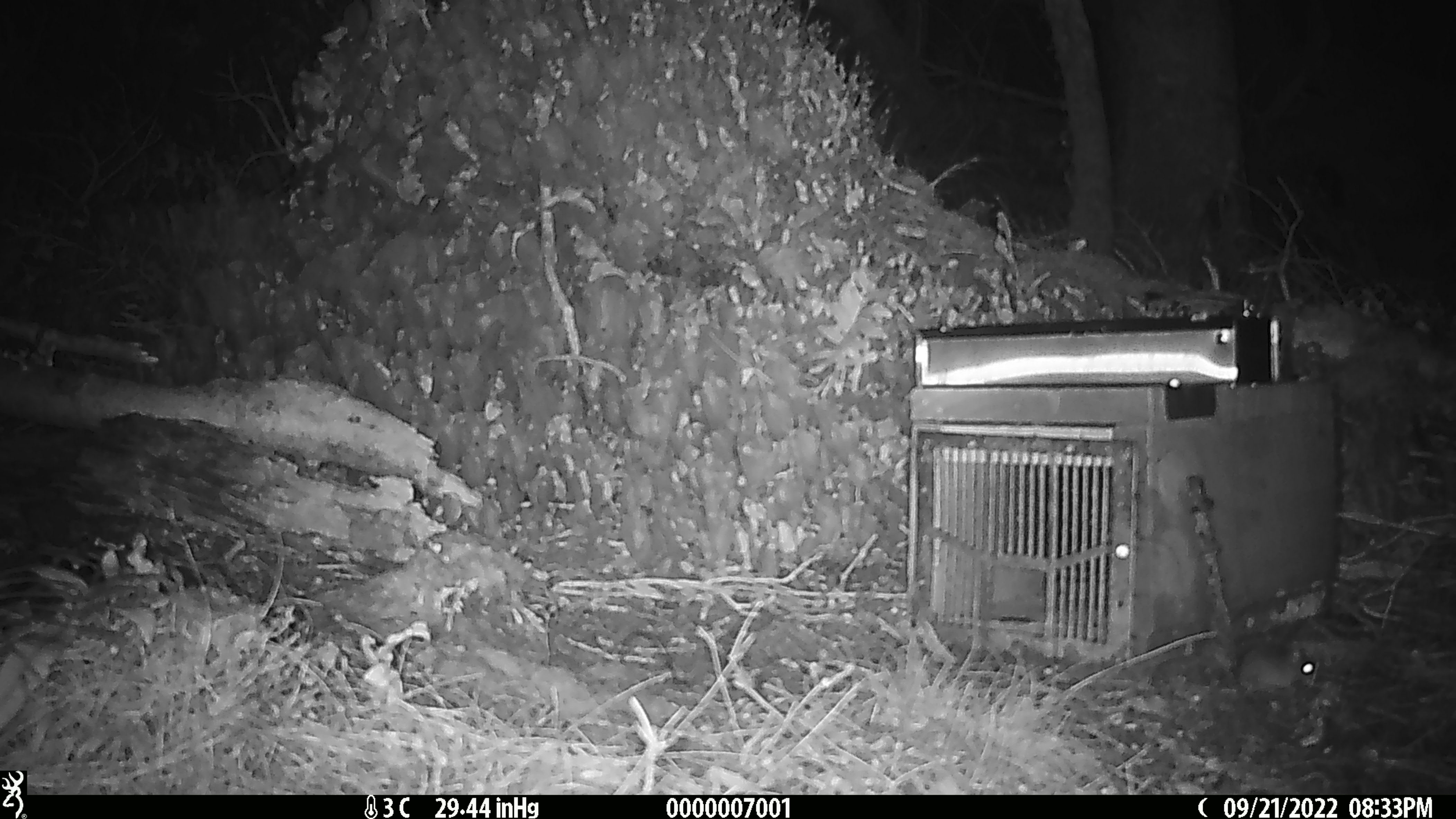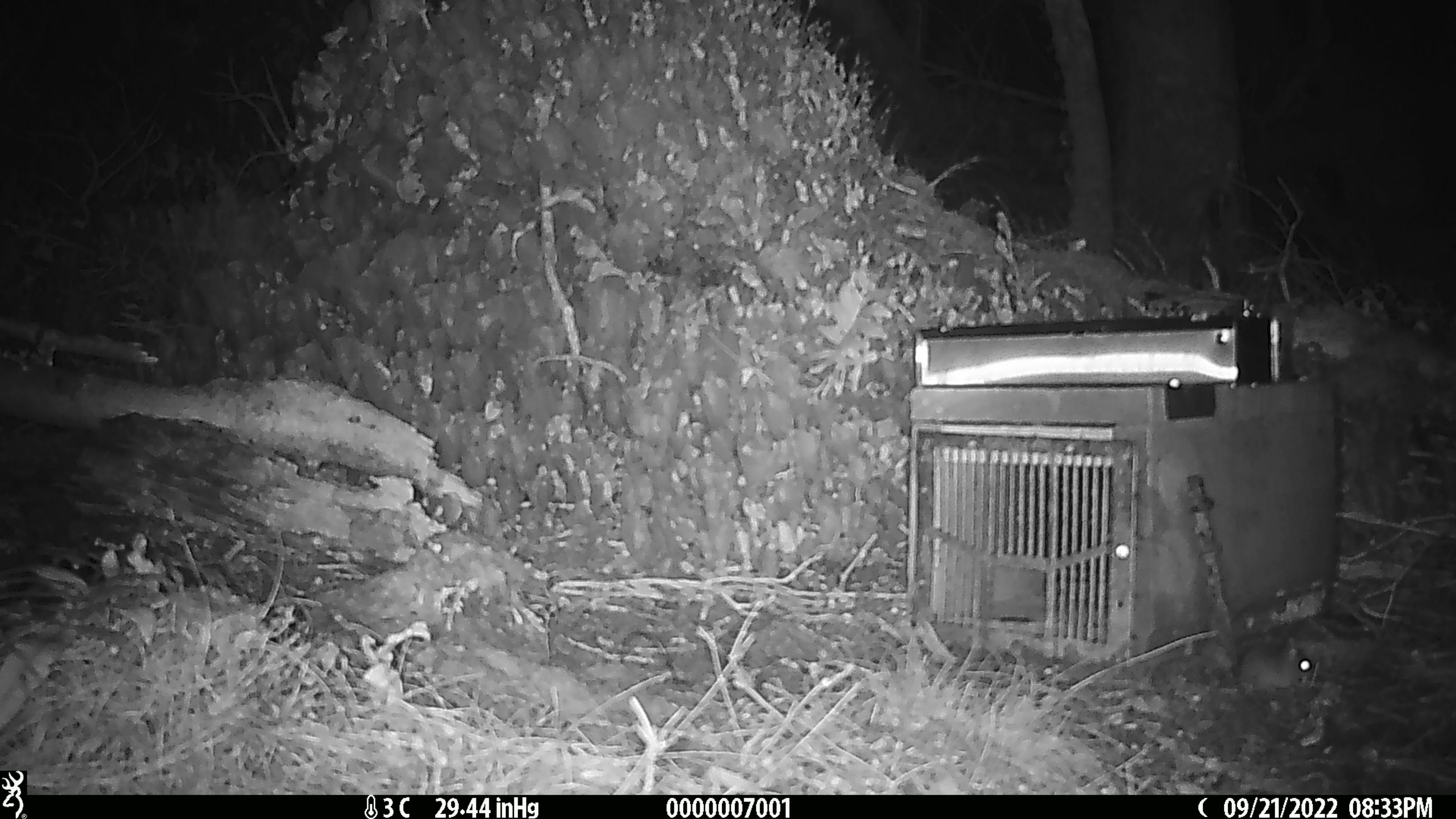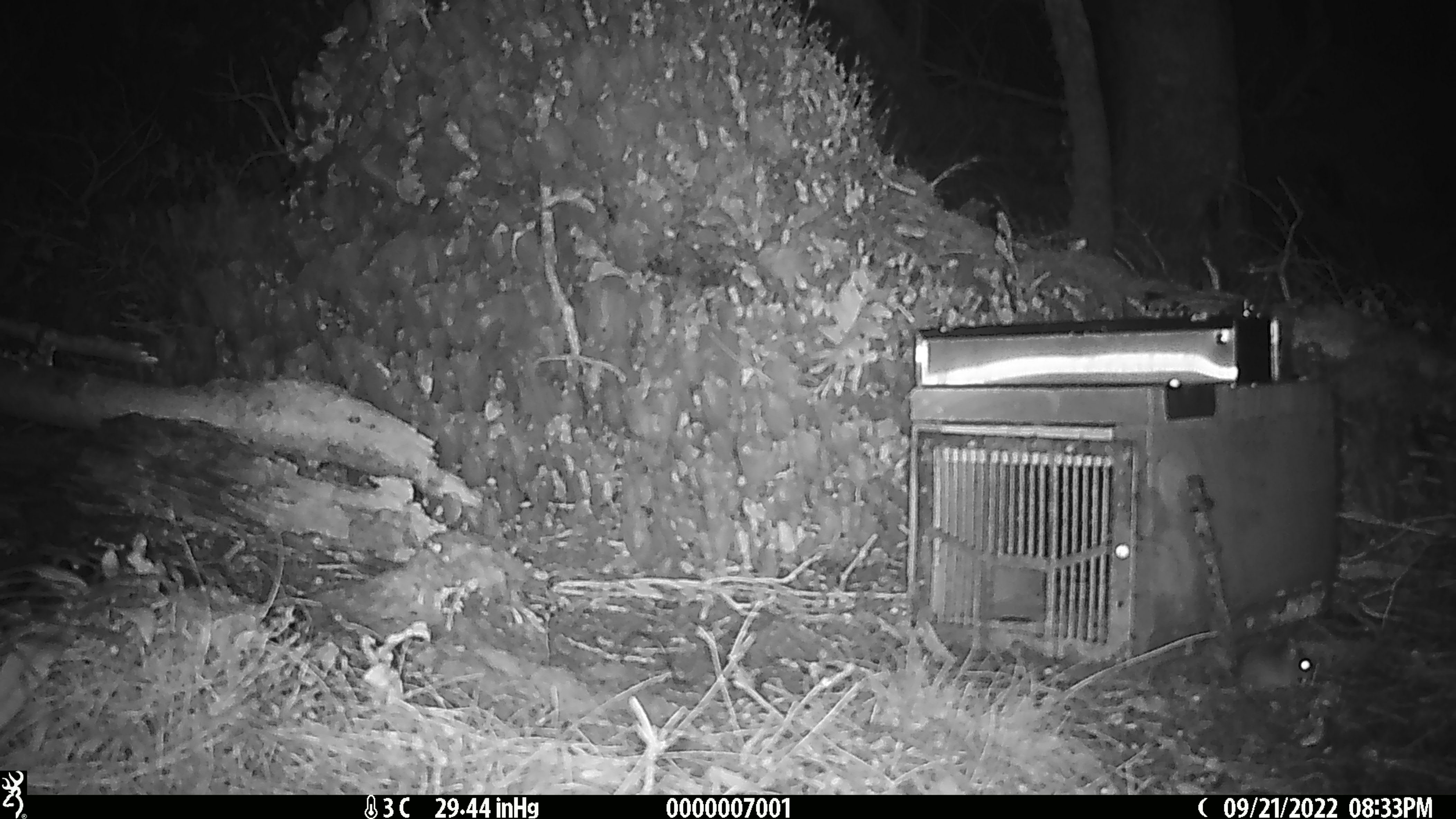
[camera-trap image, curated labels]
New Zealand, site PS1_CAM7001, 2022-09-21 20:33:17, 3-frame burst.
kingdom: Animalia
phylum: Chordata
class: Mammalia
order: Rodentia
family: Muridae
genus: Mus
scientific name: Mus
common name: mouse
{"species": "mouse (Mus)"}